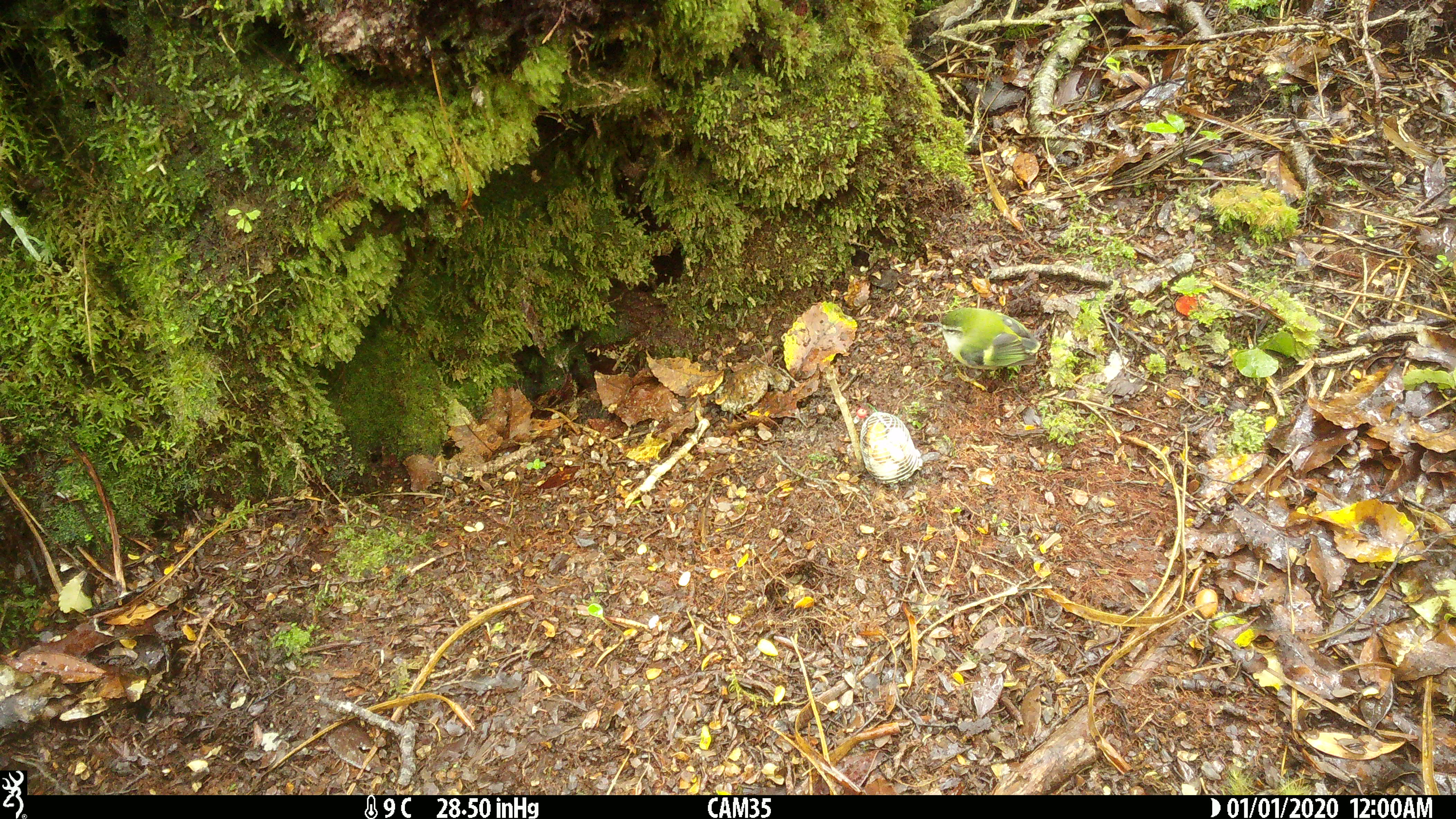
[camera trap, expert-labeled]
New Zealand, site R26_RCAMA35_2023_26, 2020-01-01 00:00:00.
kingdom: Animalia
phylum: Chordata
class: Aves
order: Passeriformes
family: Acanthisittidae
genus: Acanthisitta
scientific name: Acanthisitta chloris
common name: rifleman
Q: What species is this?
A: Rifleman (Acanthisitta chloris).